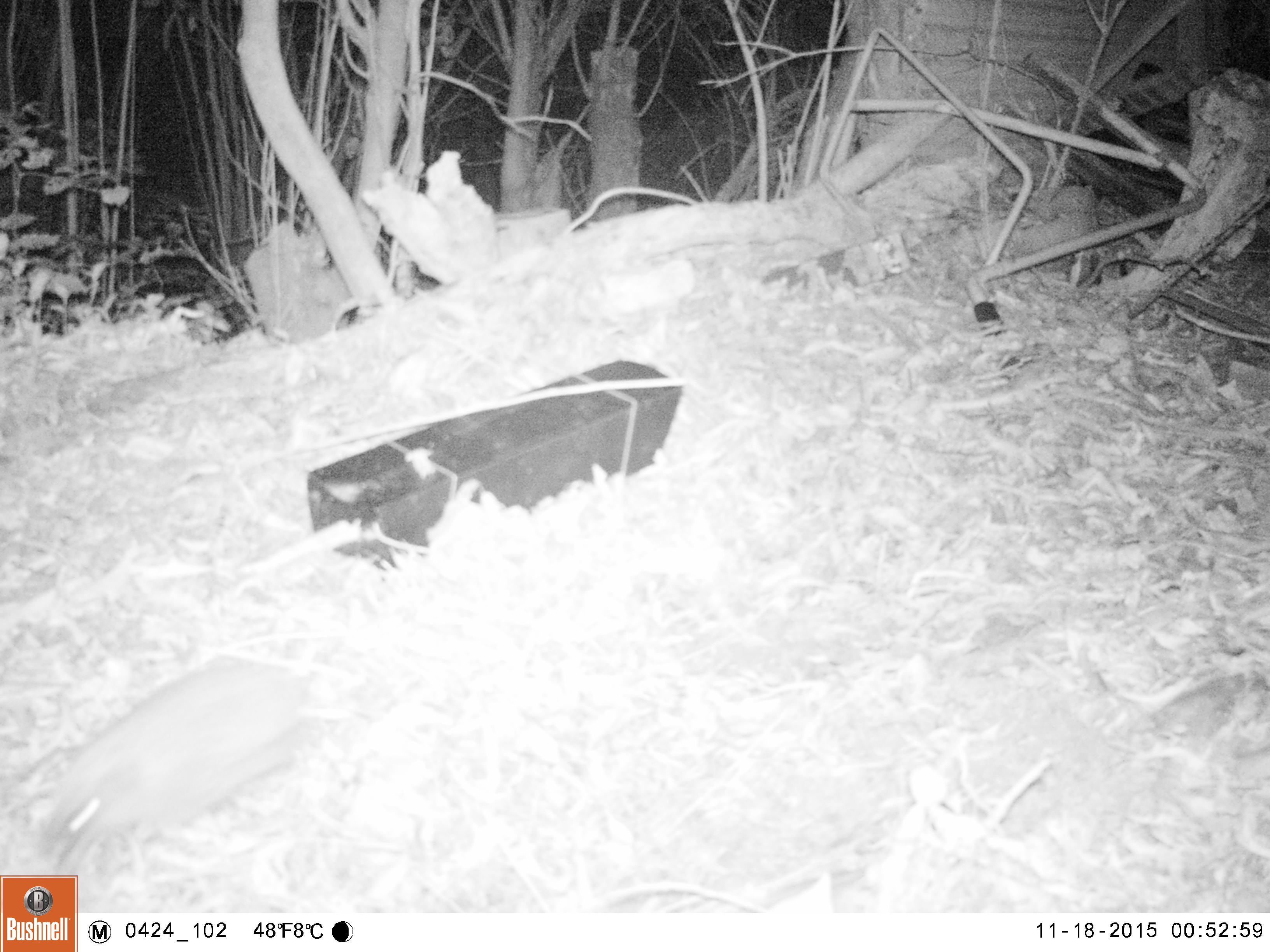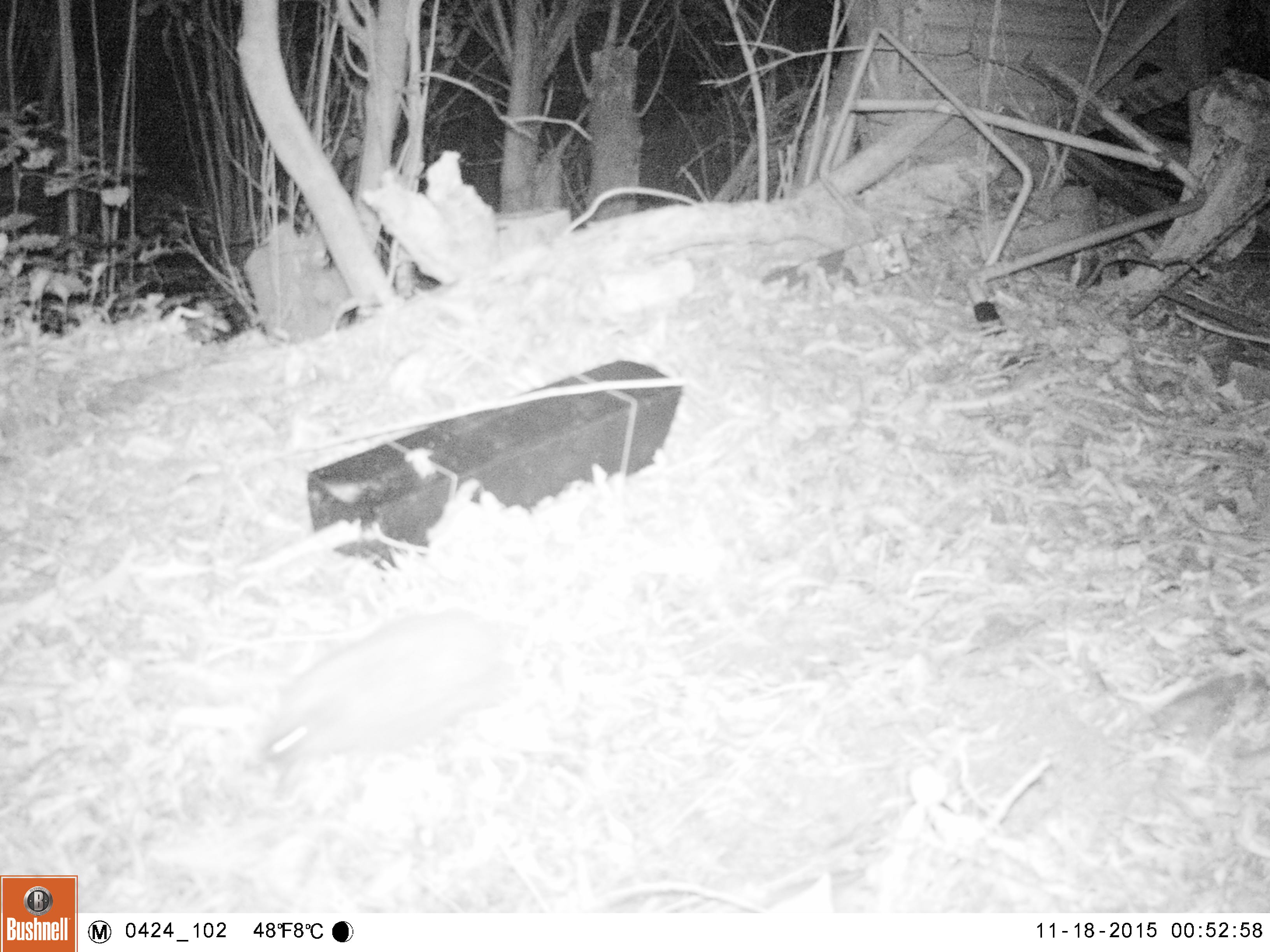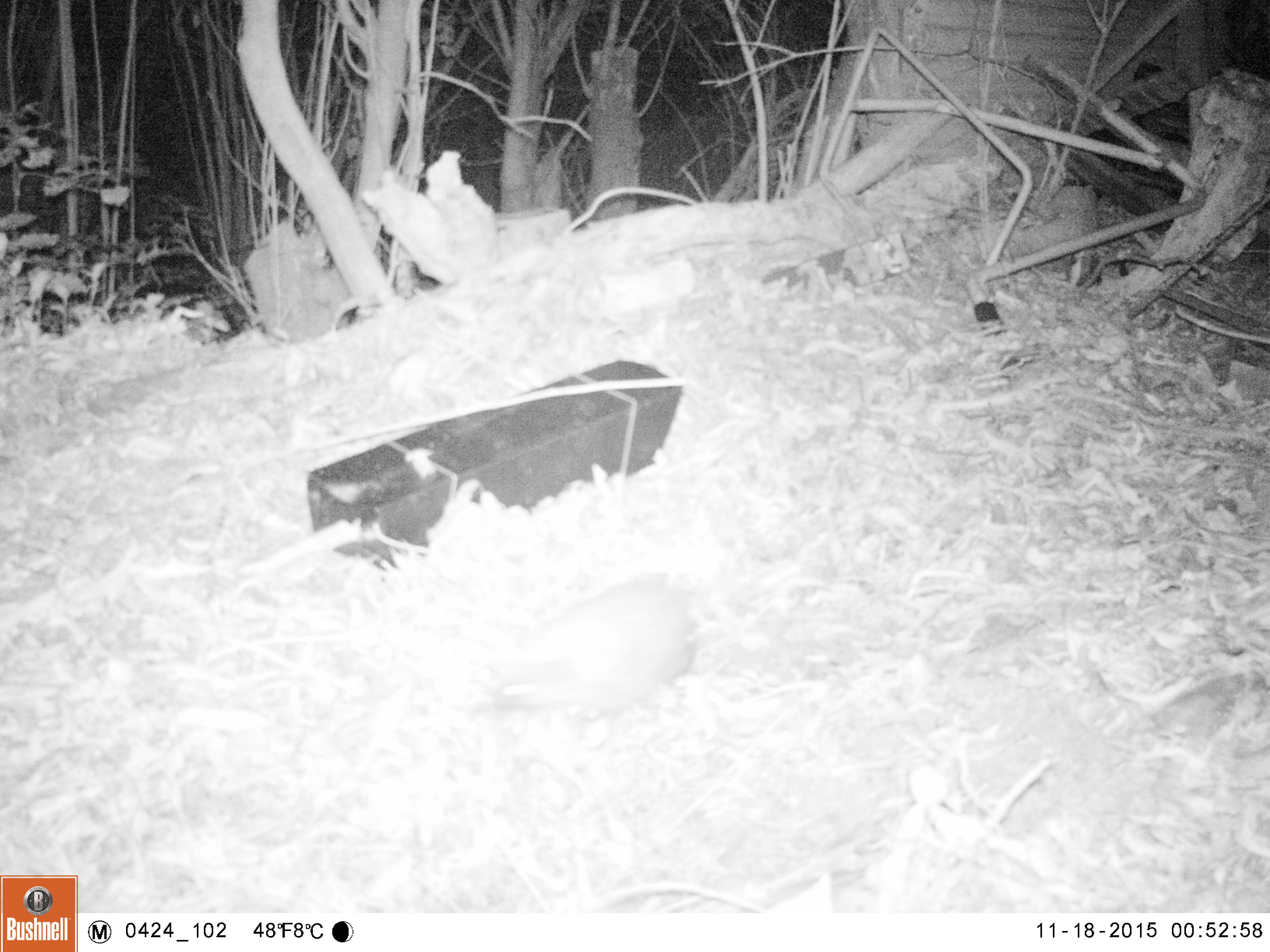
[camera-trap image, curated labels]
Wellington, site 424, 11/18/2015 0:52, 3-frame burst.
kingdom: Animalia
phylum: Chordata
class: Mammalia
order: Eulipotyphla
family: Erinaceidae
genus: Erinaceus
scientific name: Erinaceus europaeus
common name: hedgehog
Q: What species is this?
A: Hedgehog (Erinaceus europaeus).